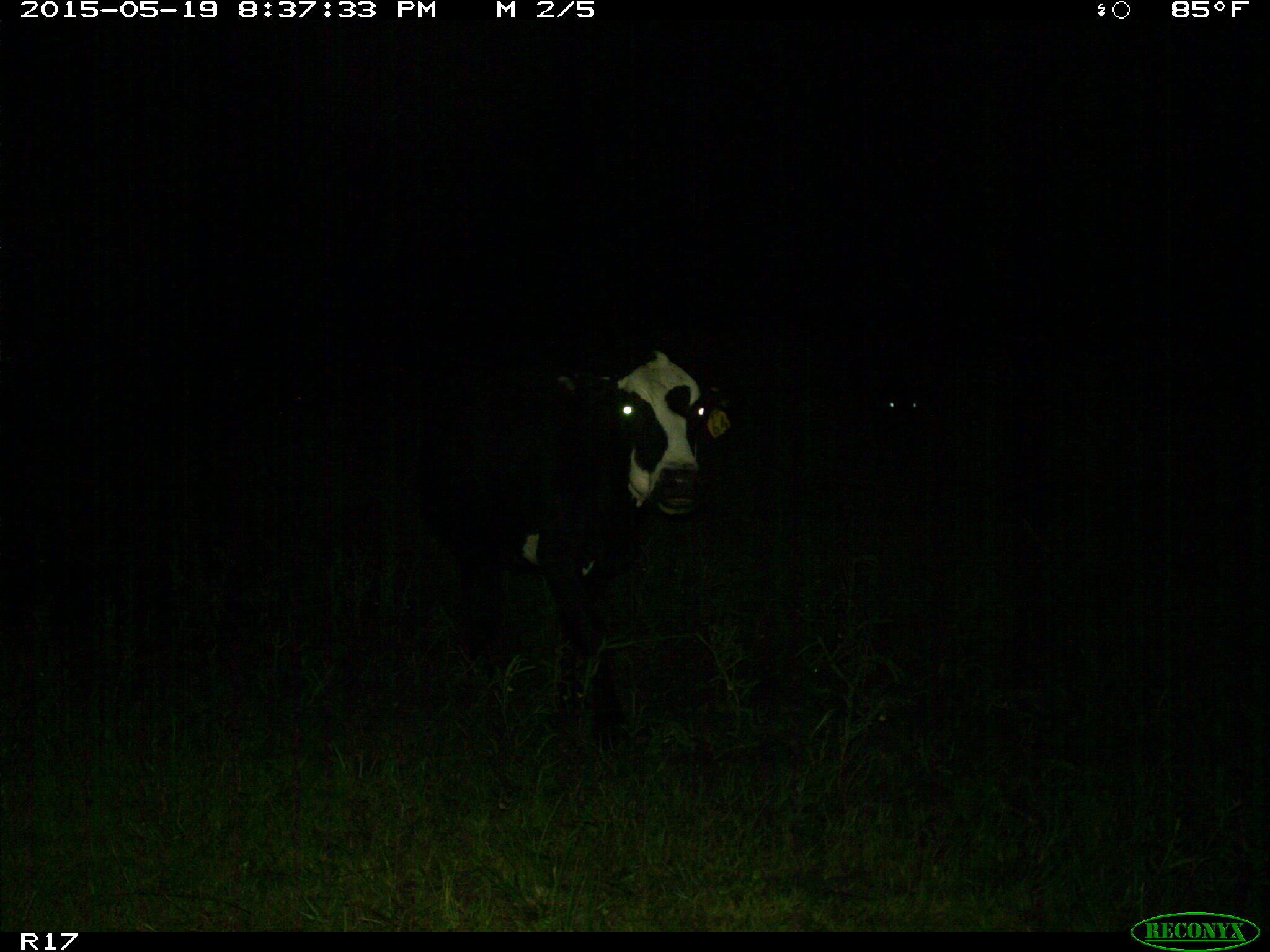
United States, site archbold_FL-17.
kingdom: Animalia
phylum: Chordata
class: Mammalia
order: Artiodactyla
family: Bovidae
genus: Bos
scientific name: Bos taurus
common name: domestic cow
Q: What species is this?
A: Bos taurus (domestic cow).